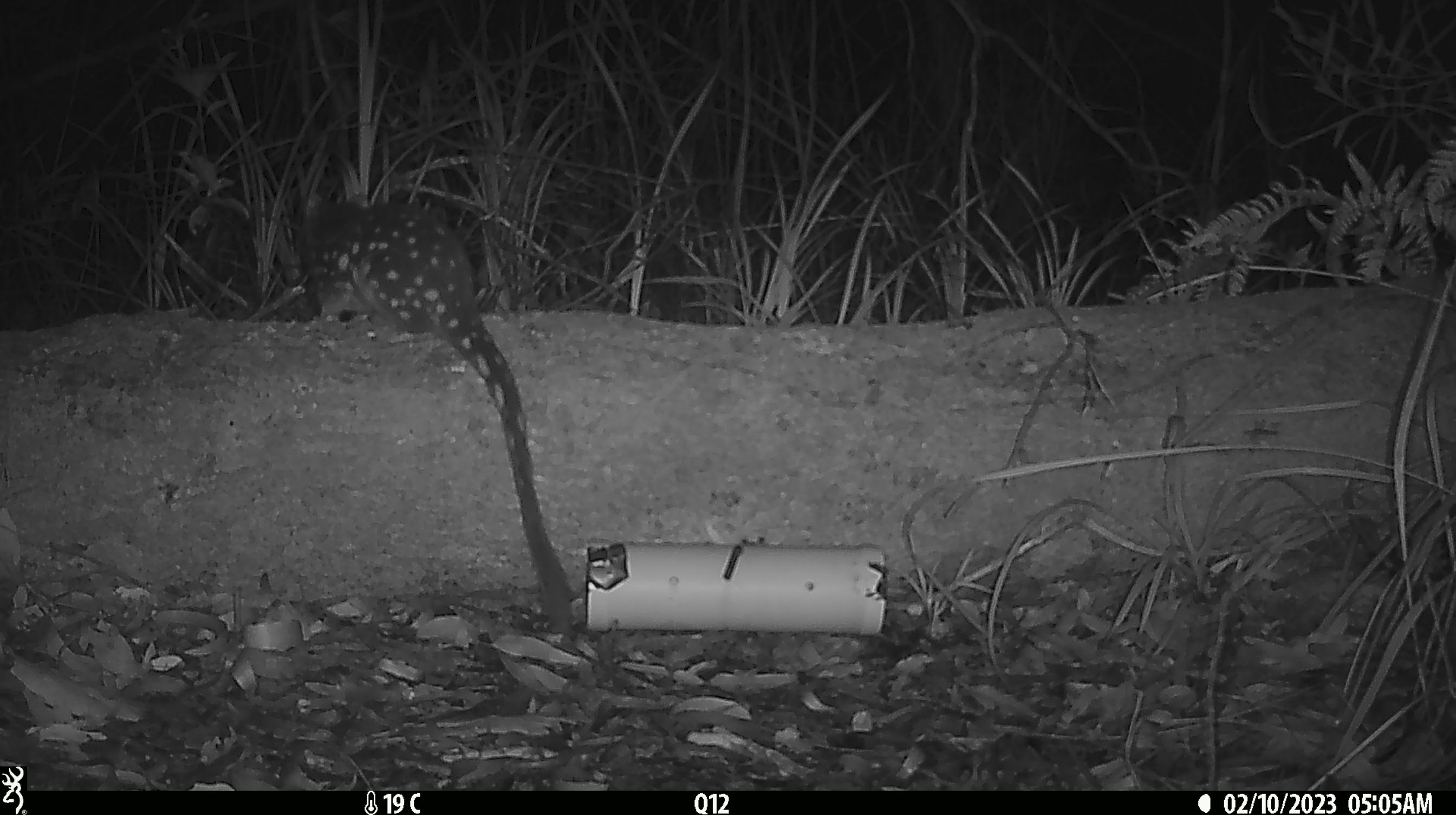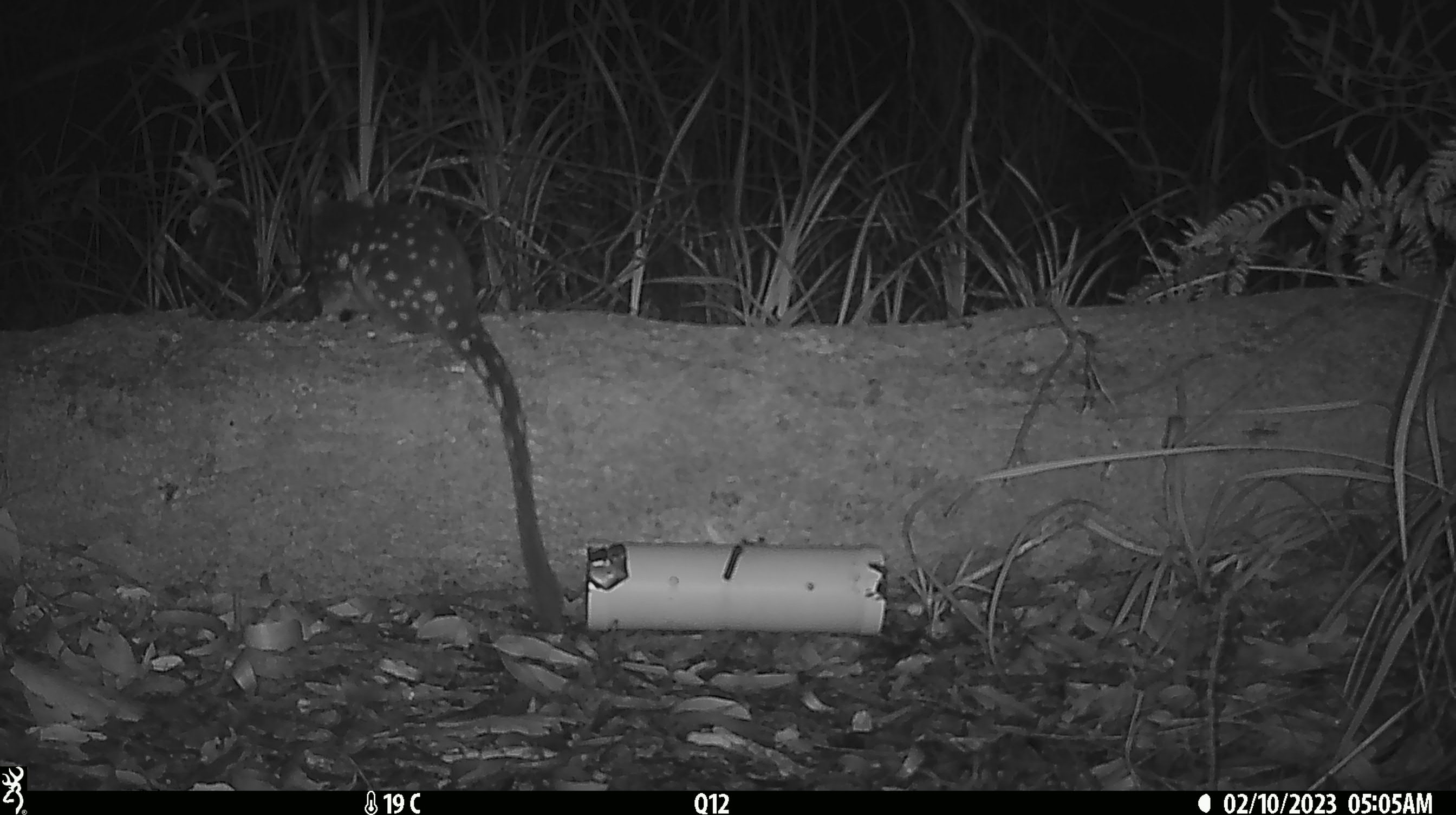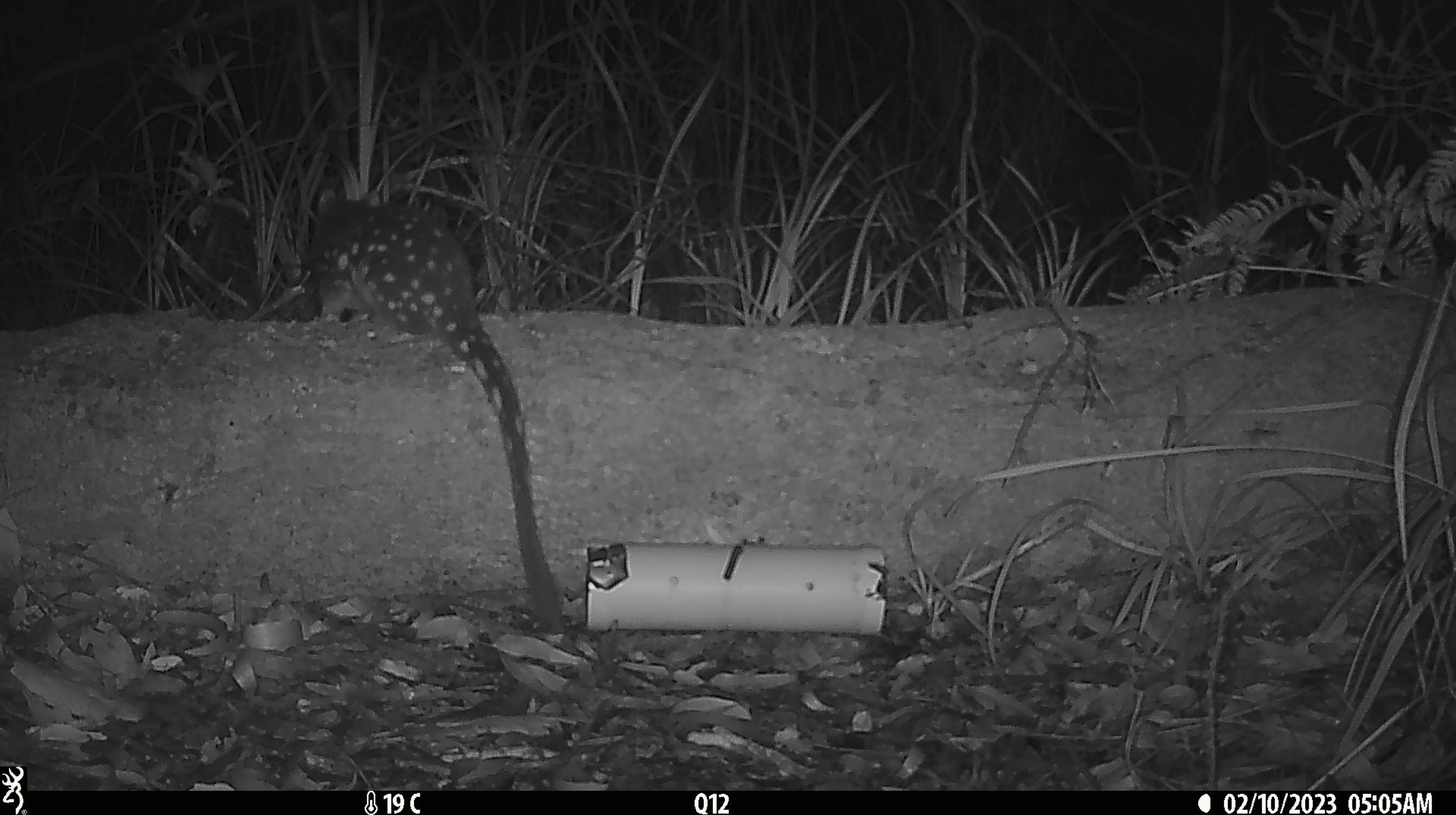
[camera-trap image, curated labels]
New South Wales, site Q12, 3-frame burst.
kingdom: Animalia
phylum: Chordata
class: Mammalia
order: Dasyuromorphia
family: Dasyuridae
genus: Dasyurus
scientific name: Dasyurus maculatus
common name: spotted-tailed quoll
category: quoll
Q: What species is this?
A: Quoll (spotted-tailed quoll) (Dasyurus maculatus).